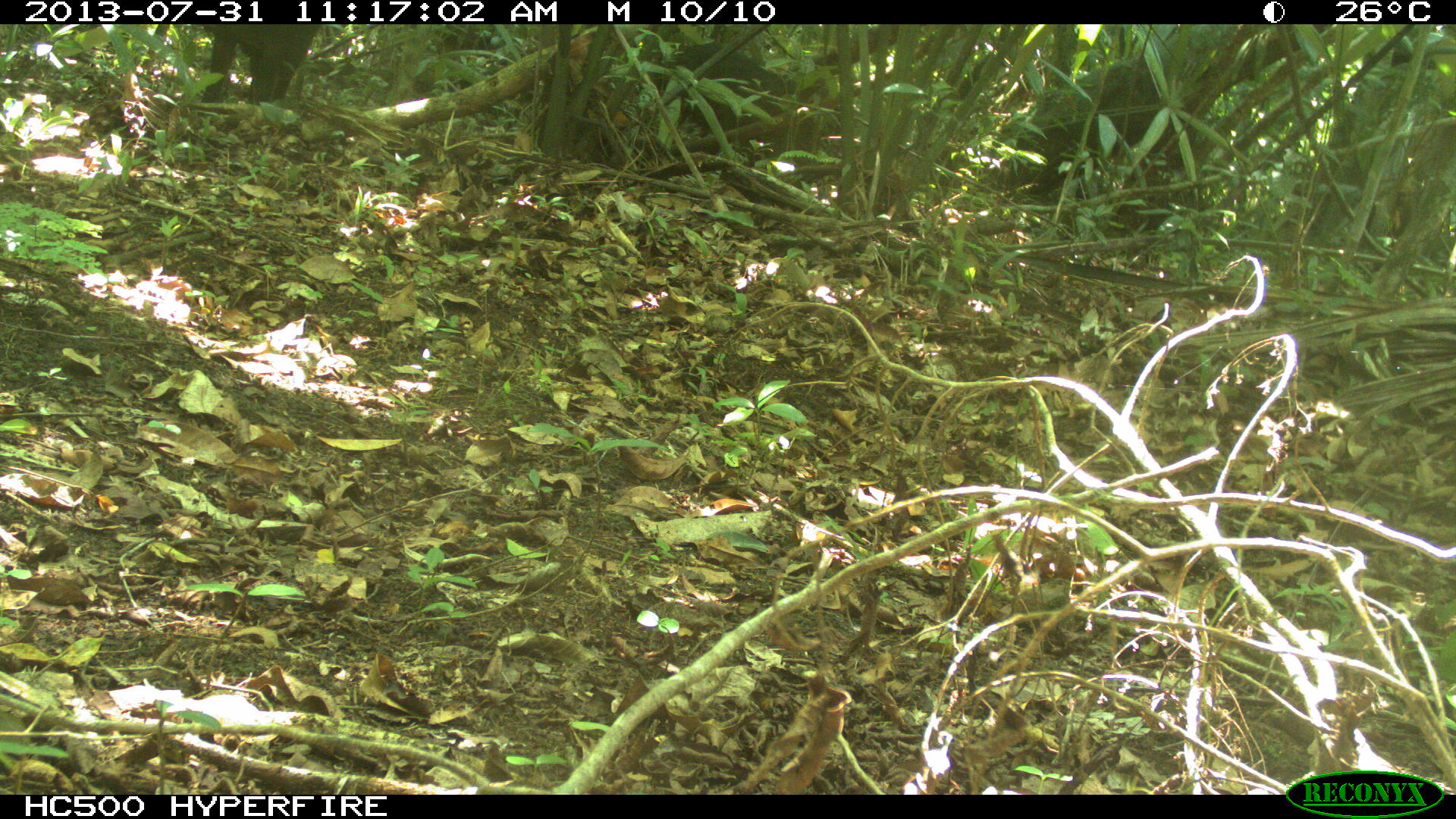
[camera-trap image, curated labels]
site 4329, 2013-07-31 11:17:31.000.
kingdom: Animalia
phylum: Chordata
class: Mammalia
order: Artiodactyla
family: Tayassuidae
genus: Tayassu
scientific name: Tayassu pecari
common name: white-lipped peccary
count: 5